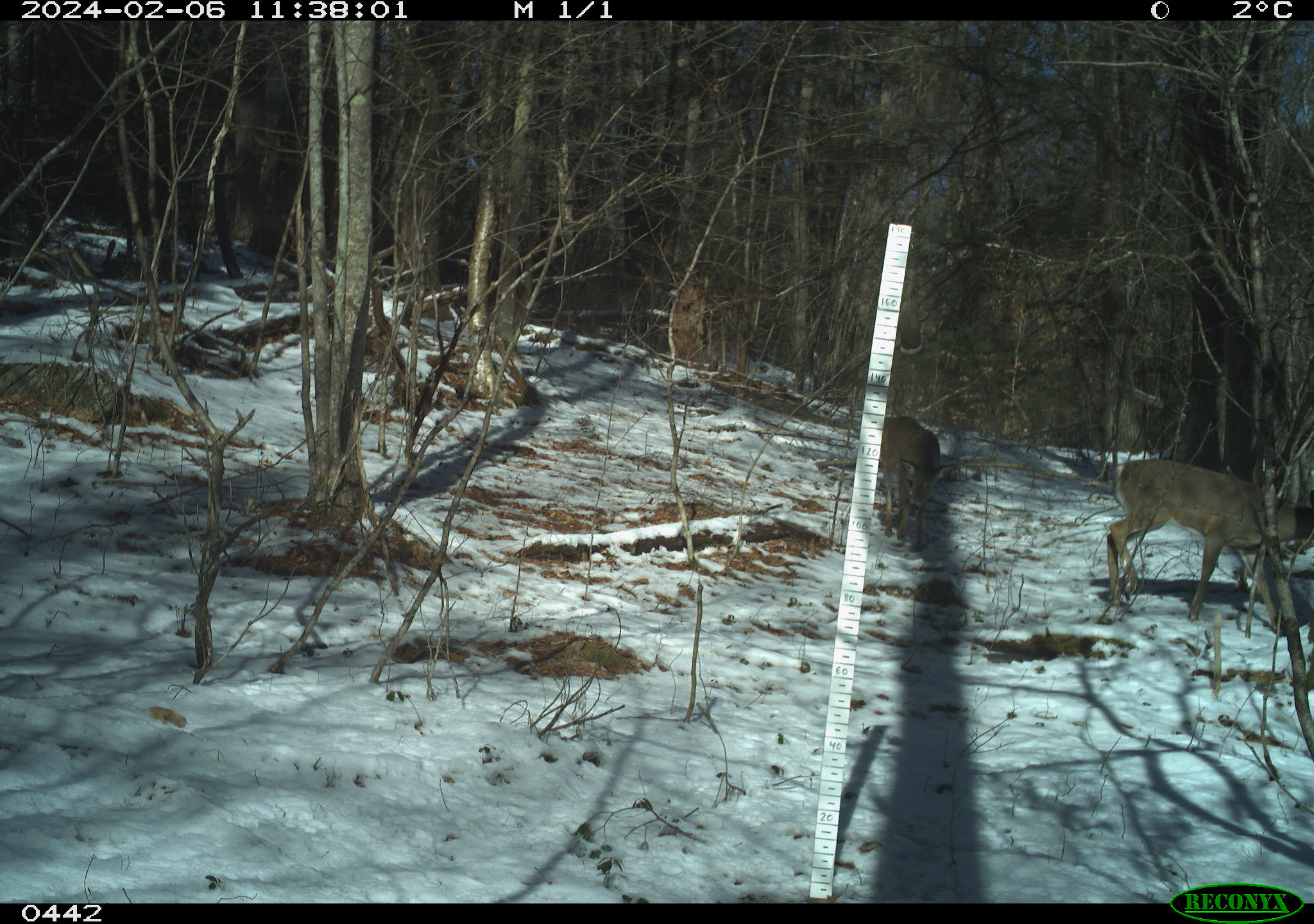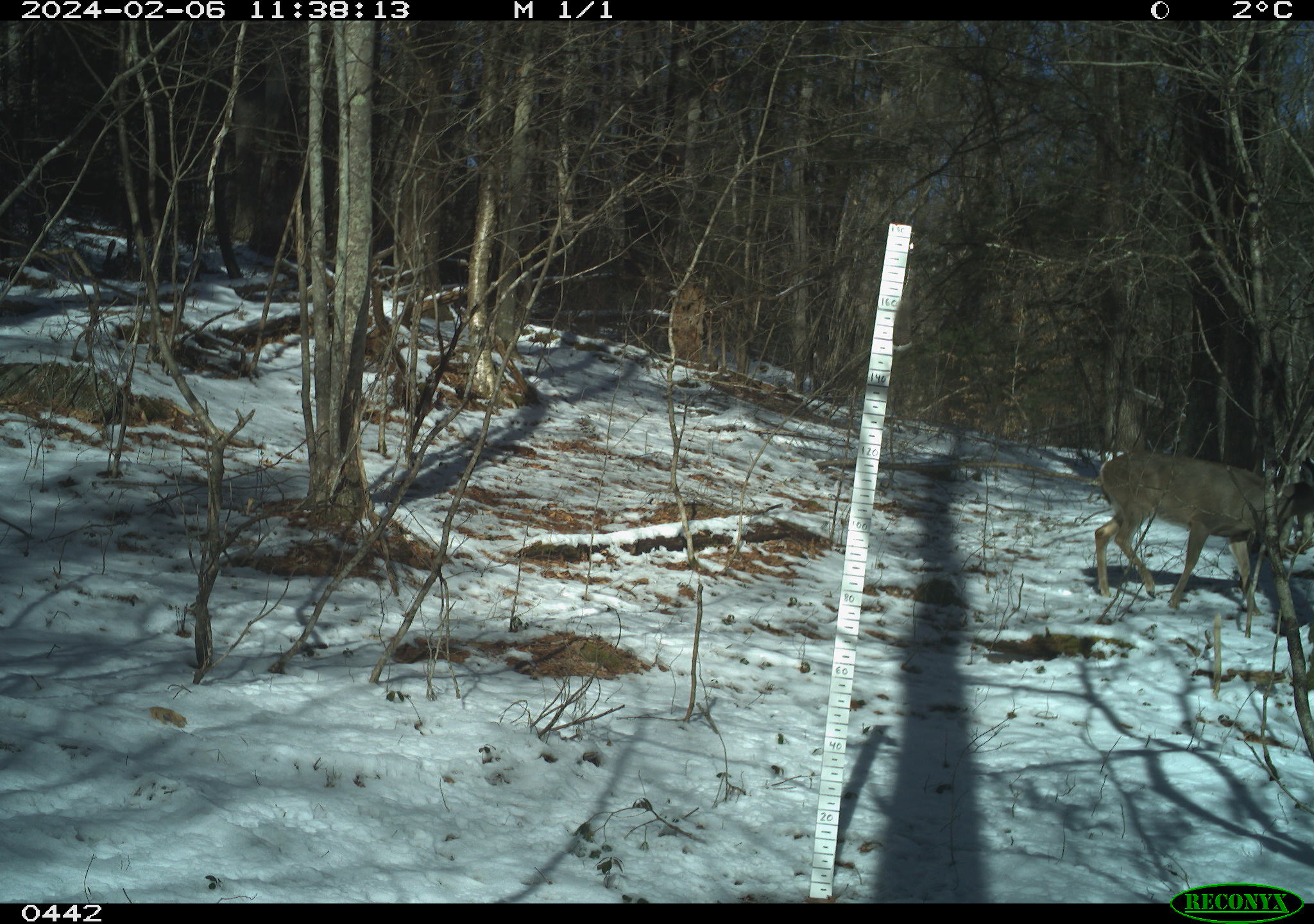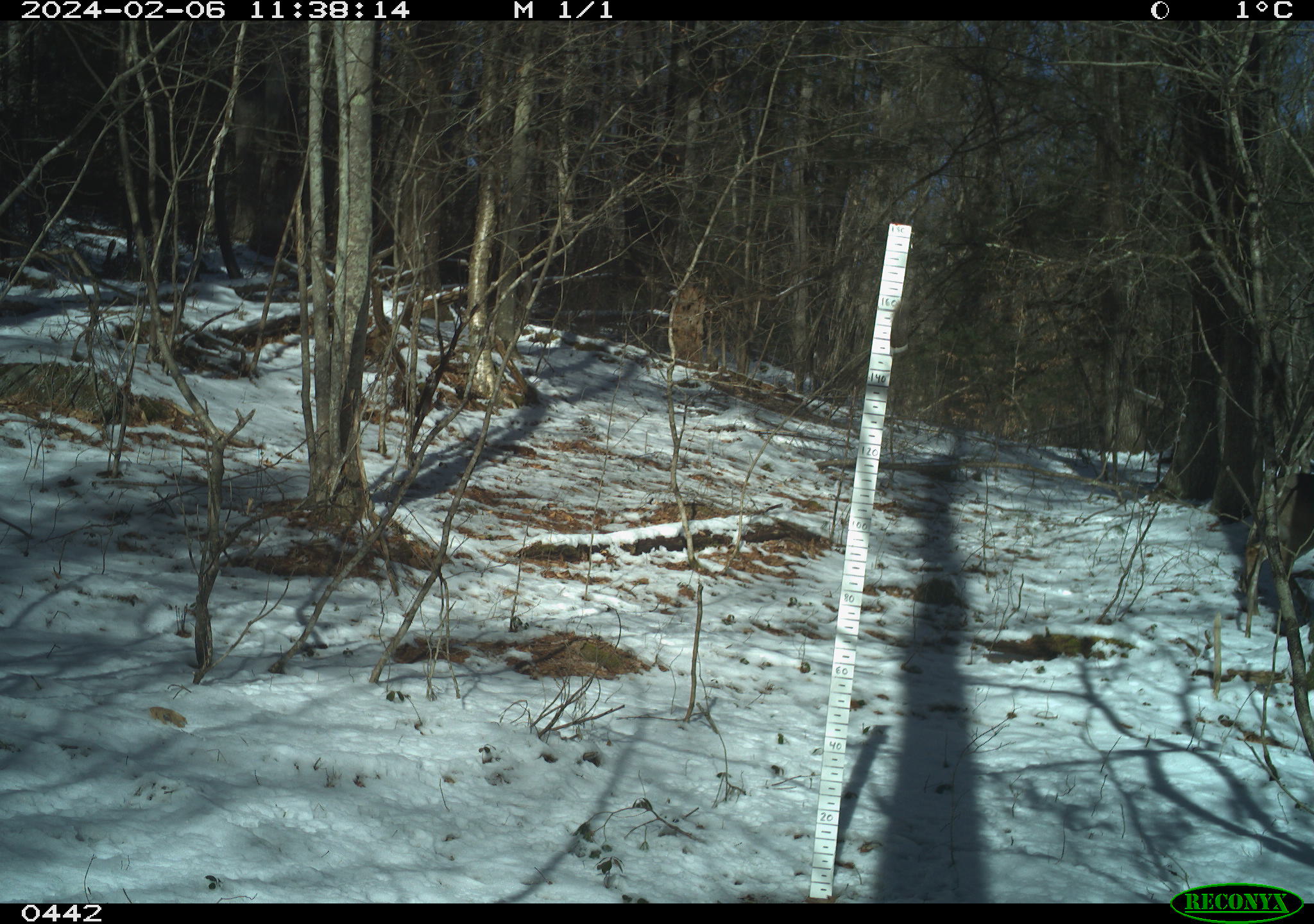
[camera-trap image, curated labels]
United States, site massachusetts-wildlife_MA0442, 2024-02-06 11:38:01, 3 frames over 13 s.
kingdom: Animalia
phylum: Chordata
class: Mammalia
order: Artiodactyla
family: Cervidae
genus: Odocoileus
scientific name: Odocoileus virginianus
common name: white-tailed deer